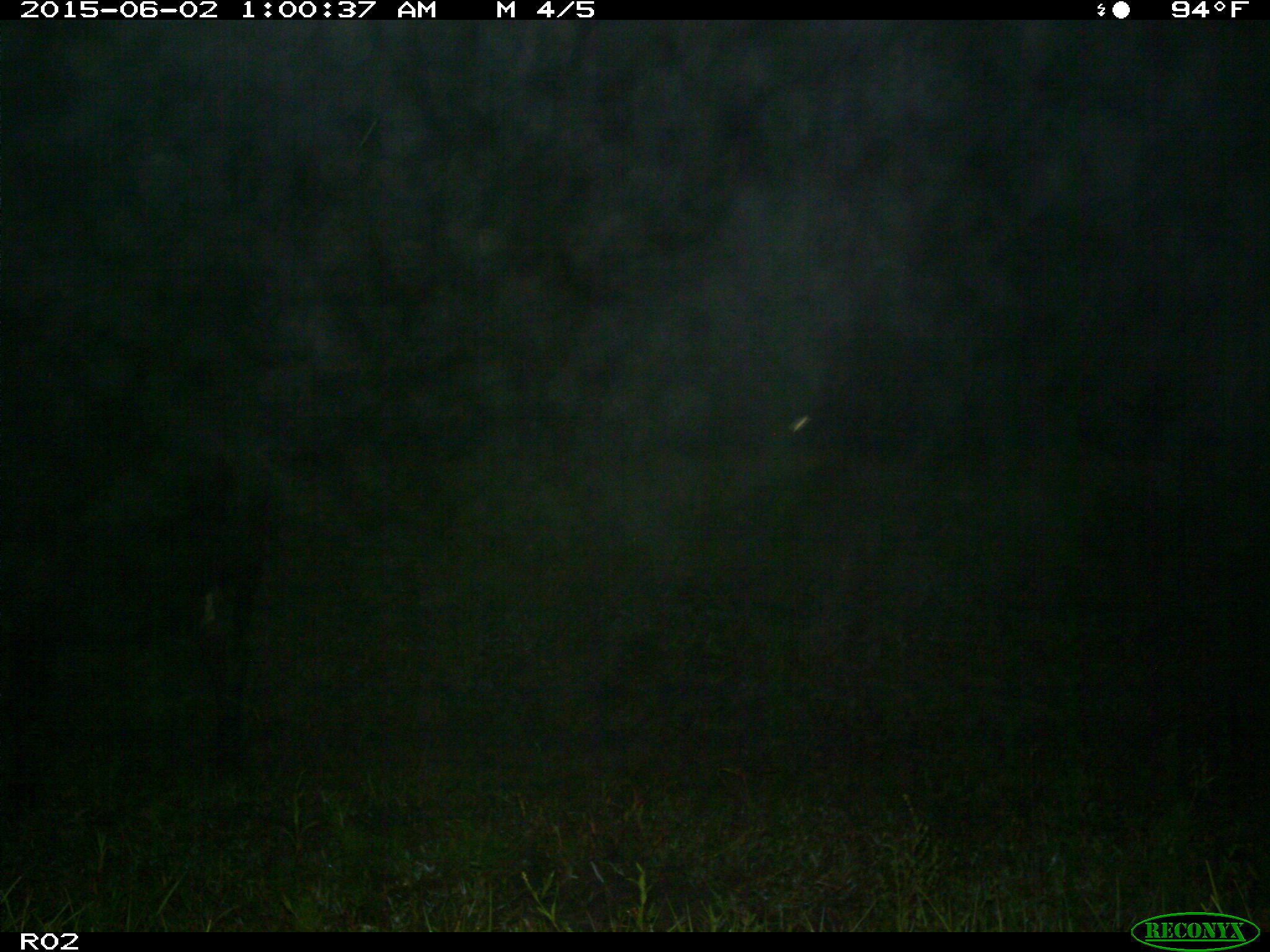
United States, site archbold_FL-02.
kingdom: Animalia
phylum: Chordata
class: Mammalia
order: Artiodactyla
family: Bovidae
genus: Bos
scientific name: Bos taurus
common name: domestic cow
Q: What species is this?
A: Bos taurus (domestic cow).